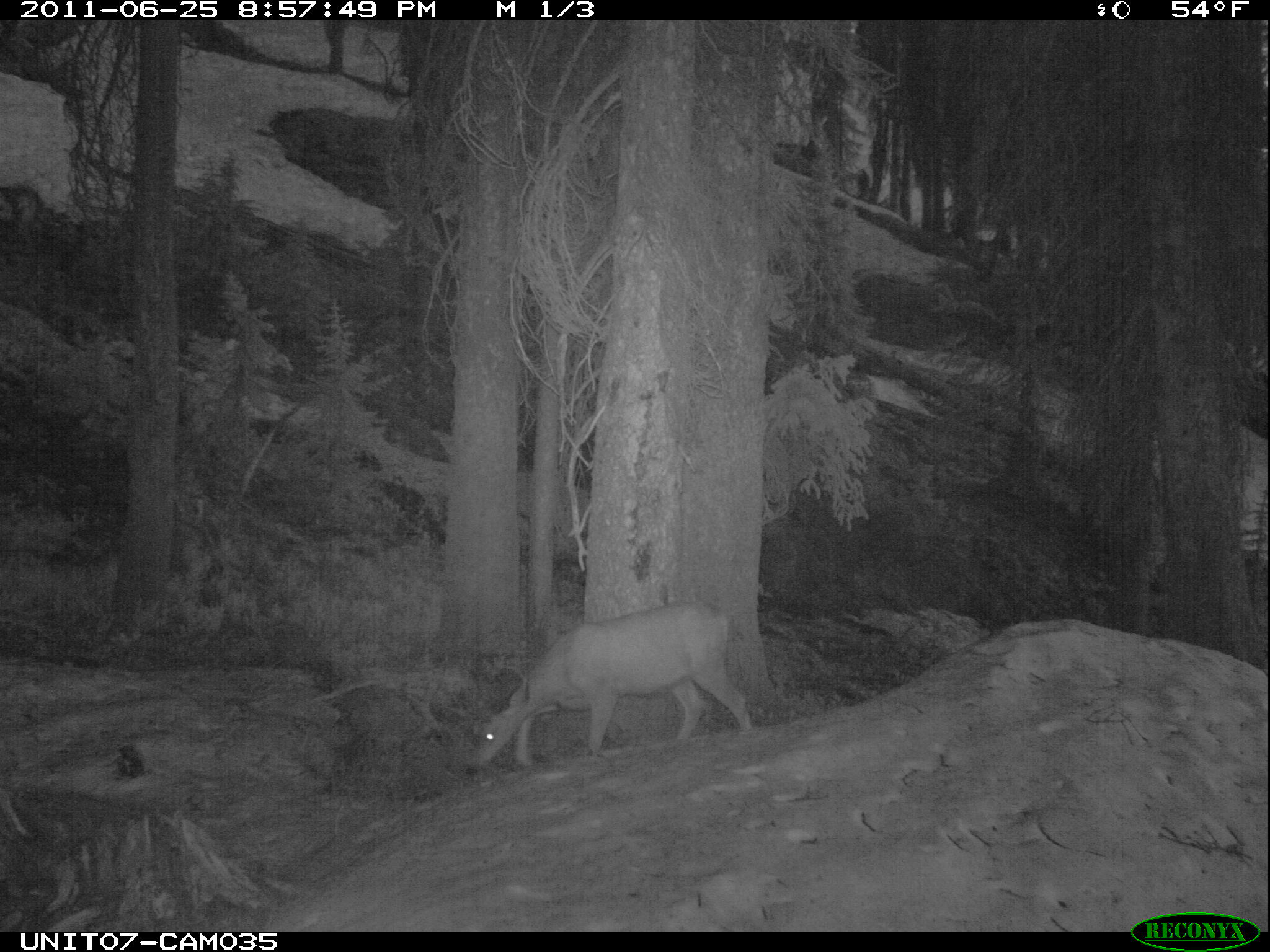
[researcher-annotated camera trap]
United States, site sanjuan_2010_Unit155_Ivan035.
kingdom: Animalia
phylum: Chordata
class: Mammalia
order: Artiodactyla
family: Cervidae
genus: Odocoileus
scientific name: Odocoileus hemionus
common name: mule deer